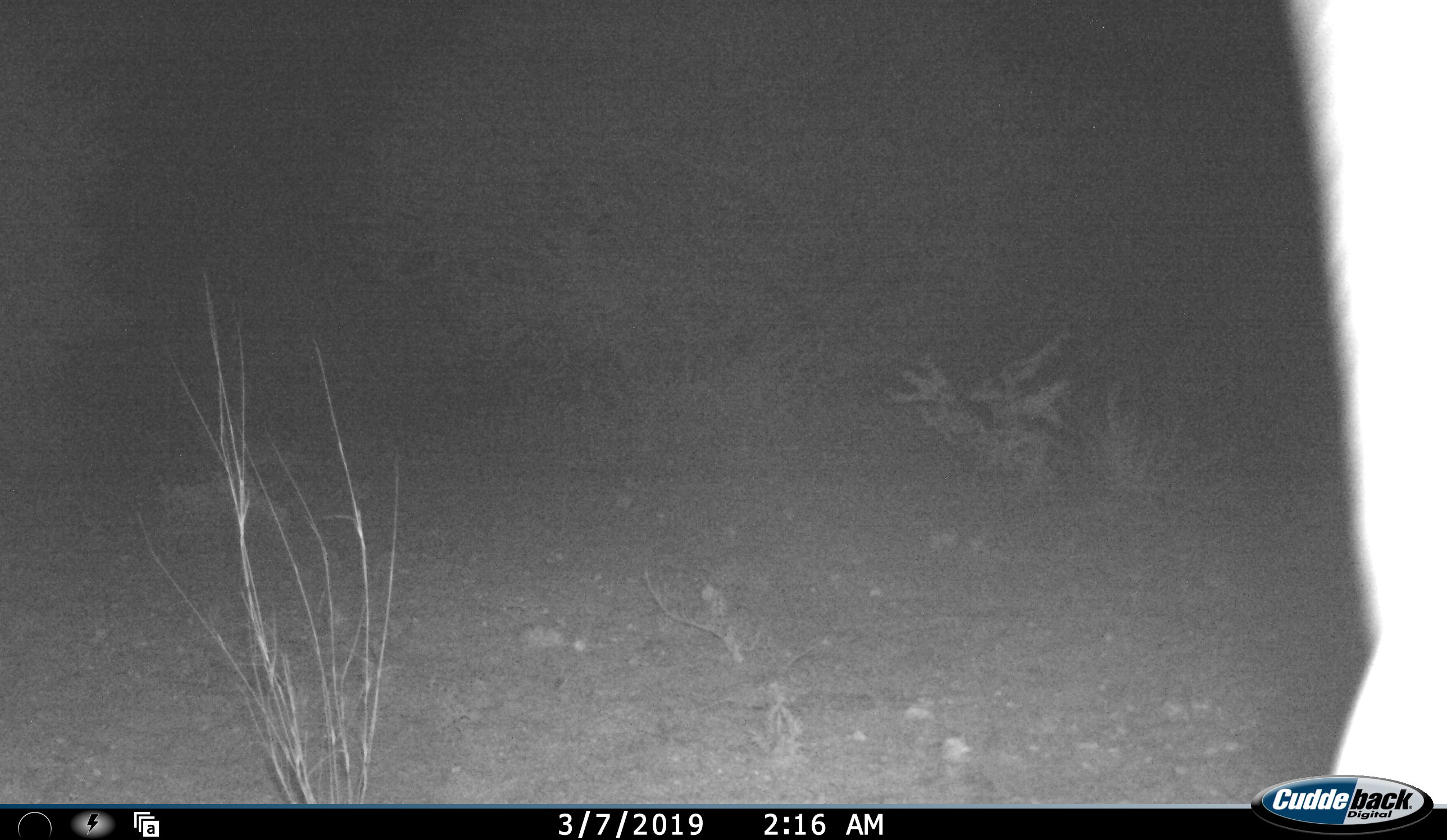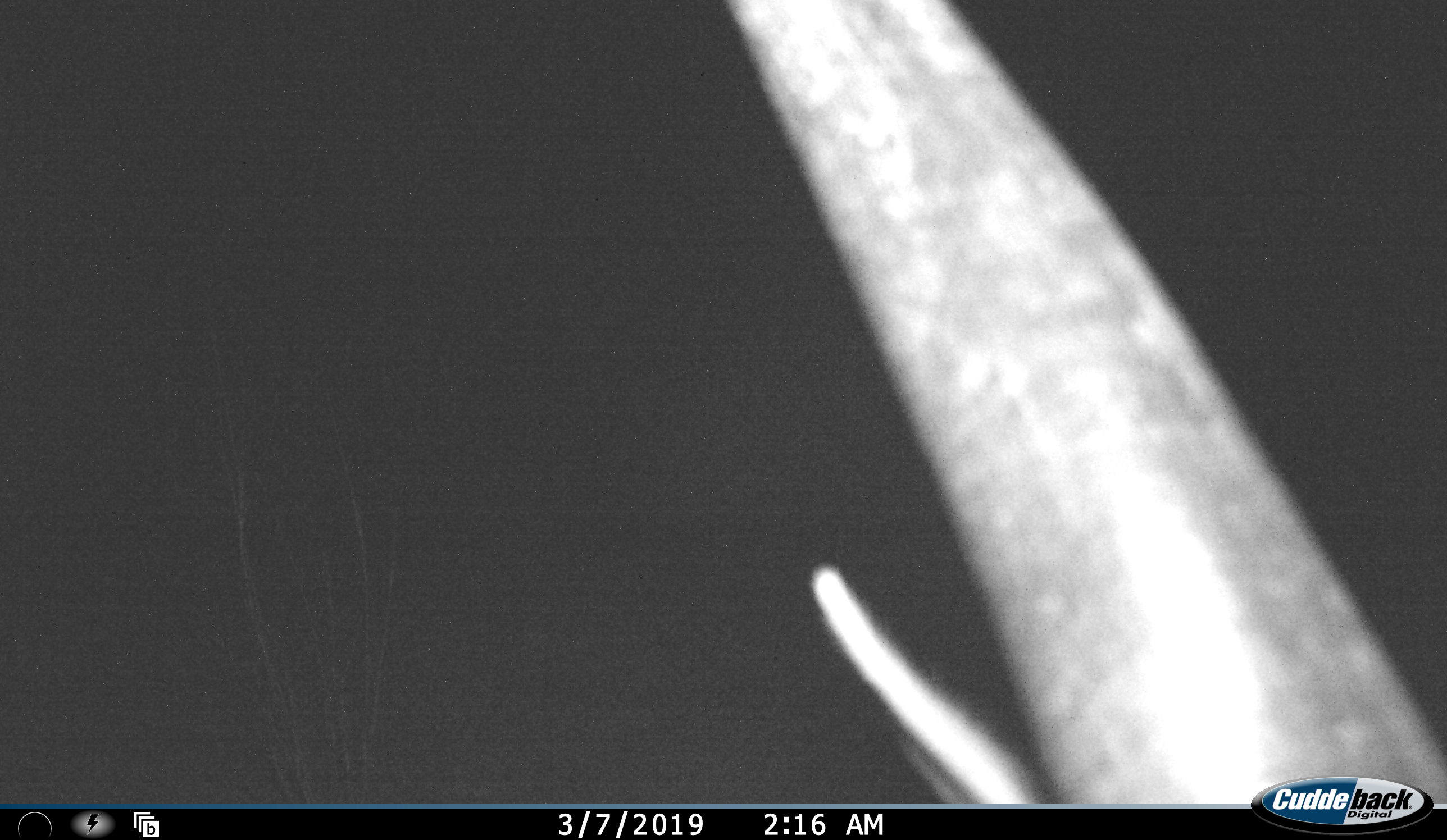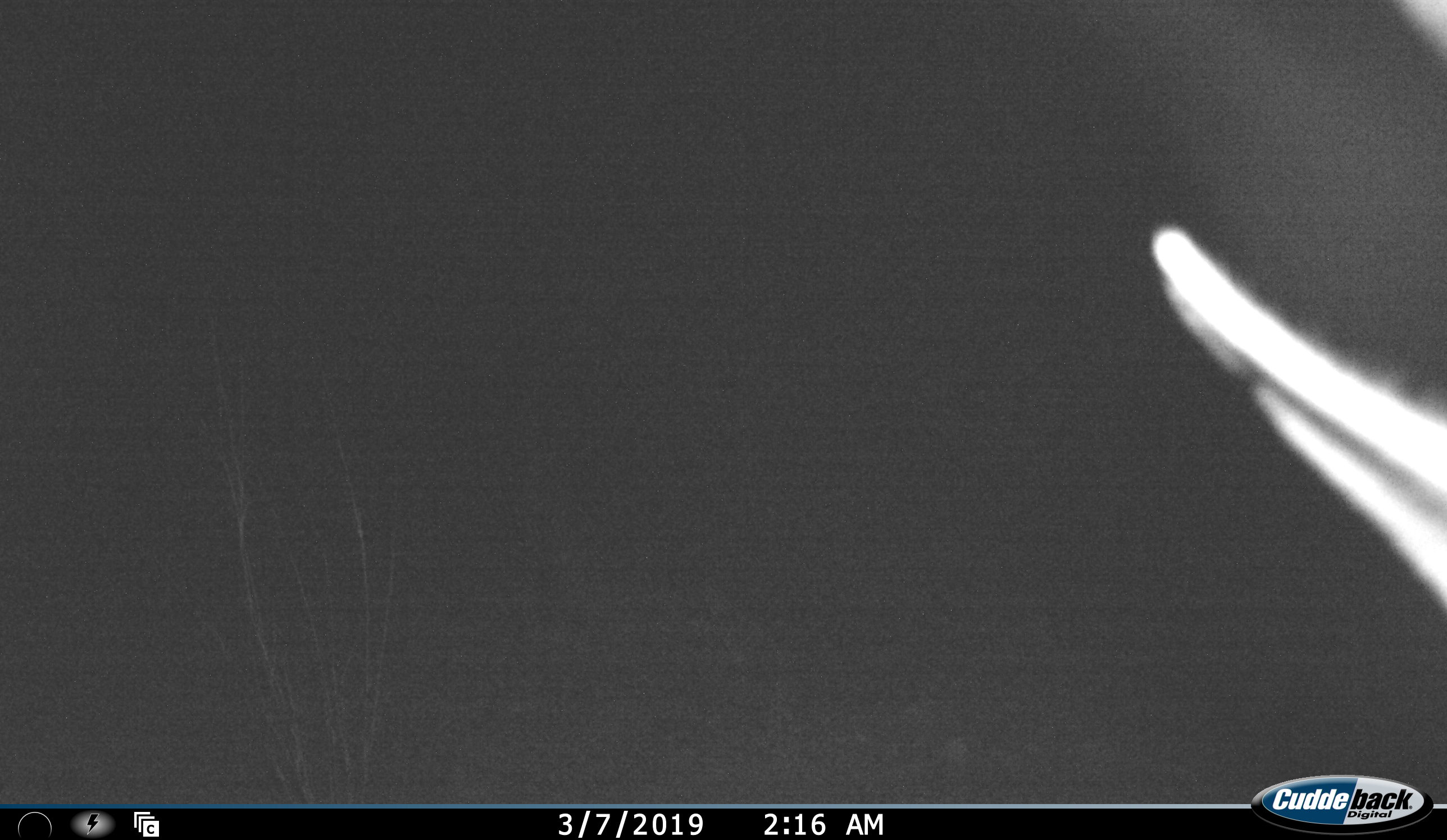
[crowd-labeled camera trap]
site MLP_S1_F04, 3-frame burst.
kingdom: Animalia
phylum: Chordata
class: Mammalia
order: Artiodactyla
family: Bovidae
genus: Tragelaphus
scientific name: Tragelaphus oryx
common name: eland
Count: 1.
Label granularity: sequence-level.